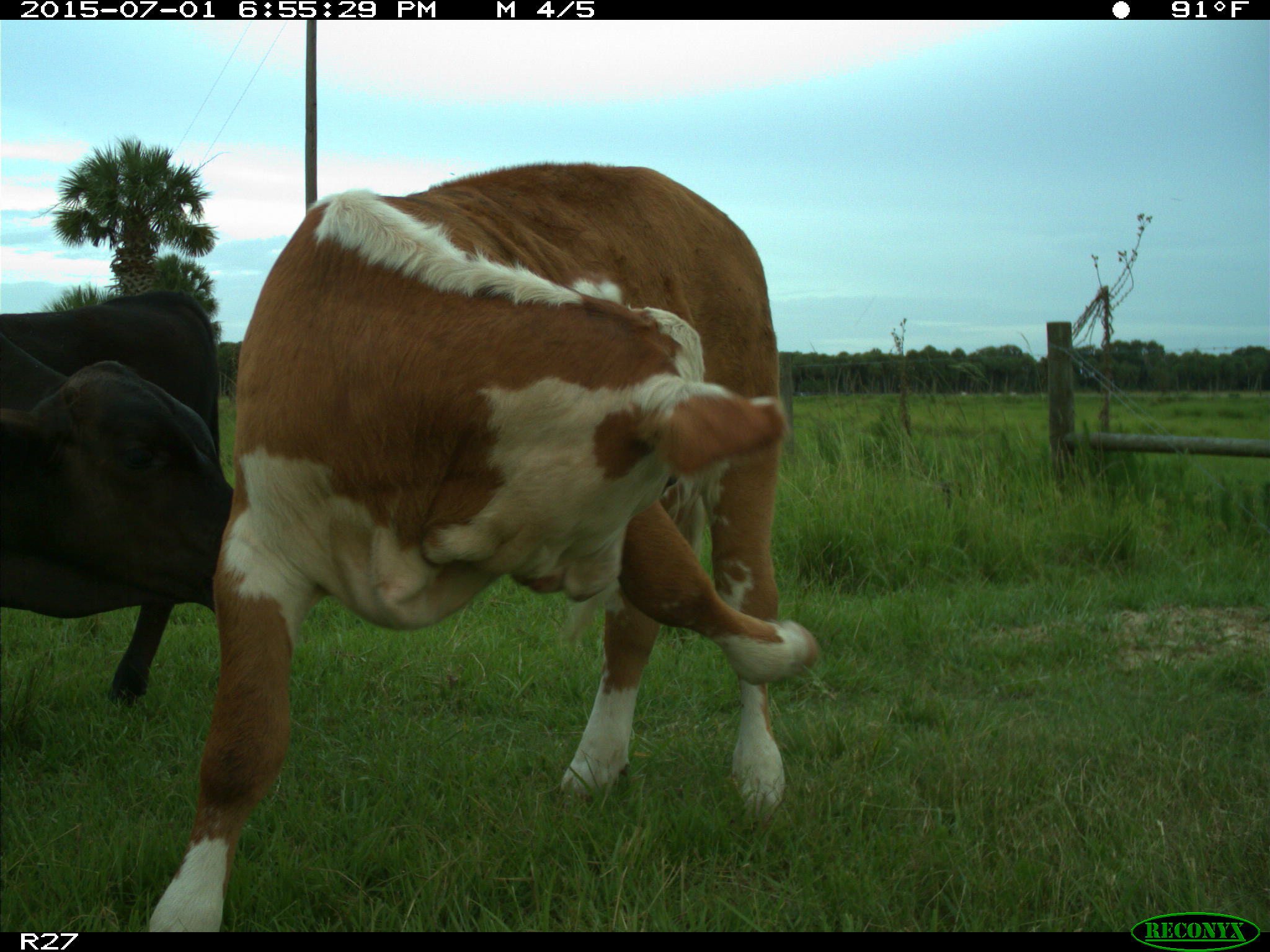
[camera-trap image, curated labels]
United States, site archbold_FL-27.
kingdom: Animalia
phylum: Chordata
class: Mammalia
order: Artiodactyla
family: Bovidae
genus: Bos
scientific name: Bos taurus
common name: domestic cow